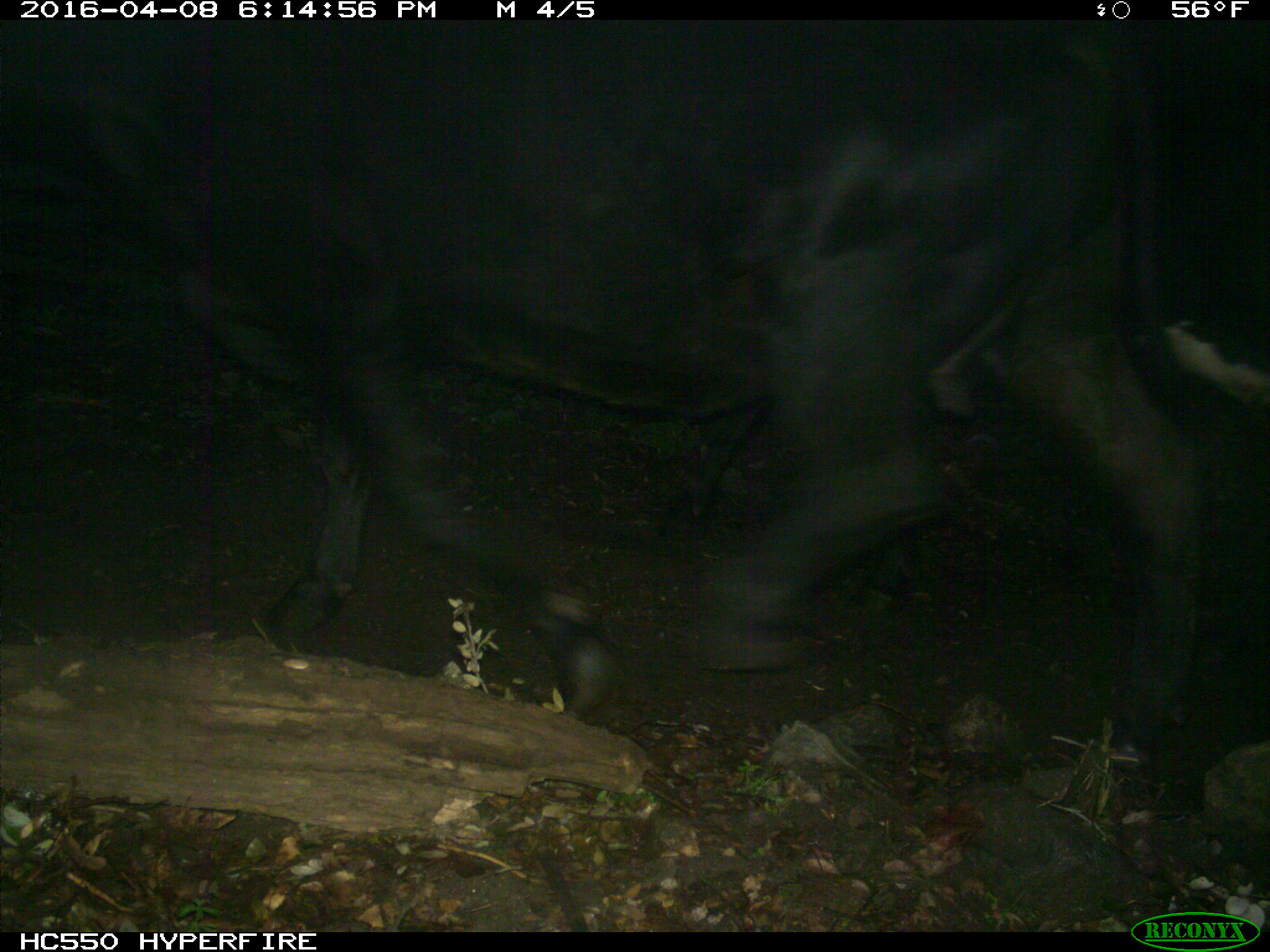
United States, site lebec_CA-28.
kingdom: Animalia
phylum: Chordata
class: Mammalia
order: Artiodactyla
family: Bovidae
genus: Bos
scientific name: Bos taurus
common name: domestic cow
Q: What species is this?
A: Bos taurus (domestic cow).